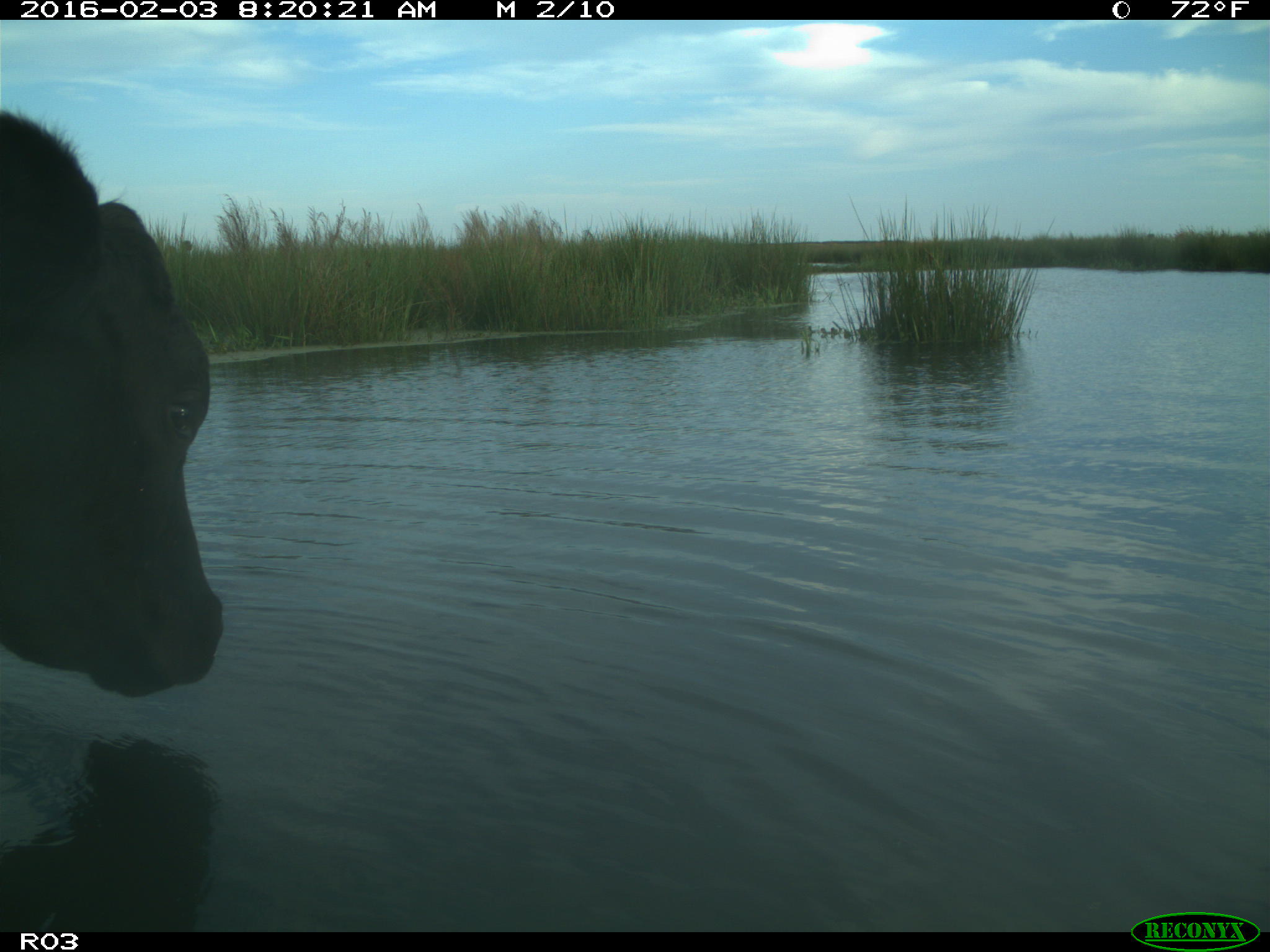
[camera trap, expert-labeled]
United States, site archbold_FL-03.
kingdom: Animalia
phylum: Chordata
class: Mammalia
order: Artiodactyla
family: Bovidae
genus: Bos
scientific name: Bos taurus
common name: domestic cow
Bos taurus (domestic cow).